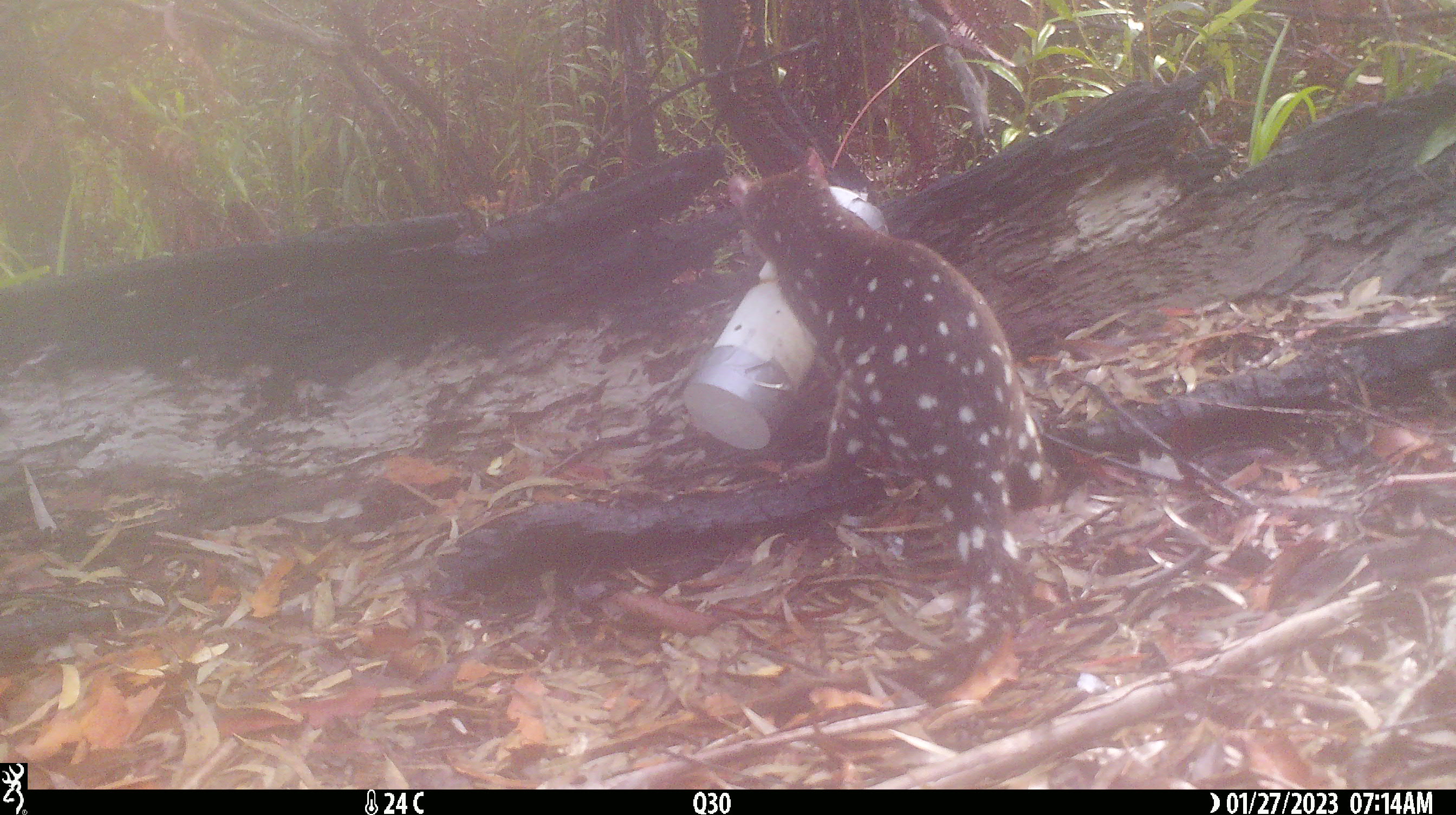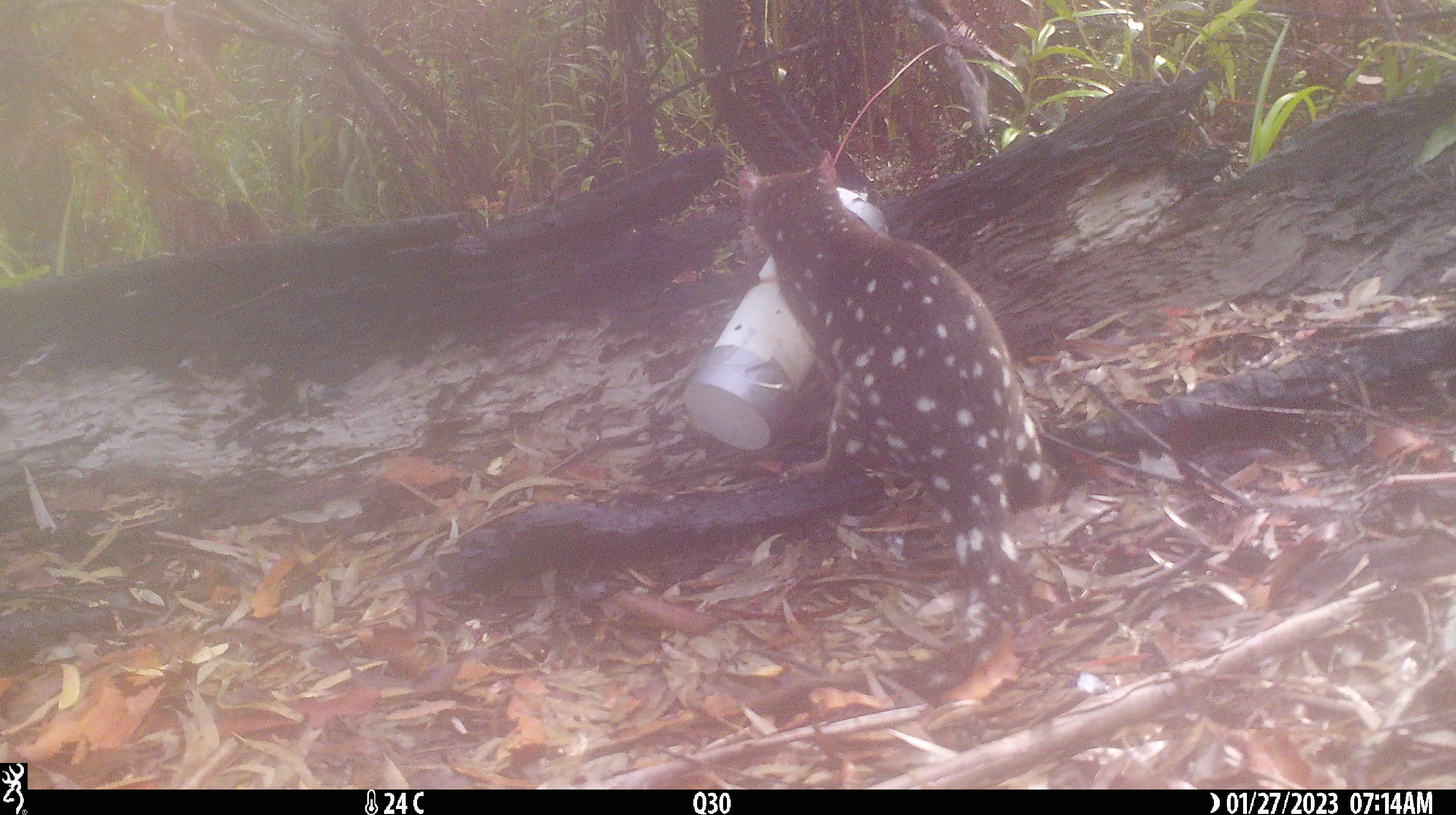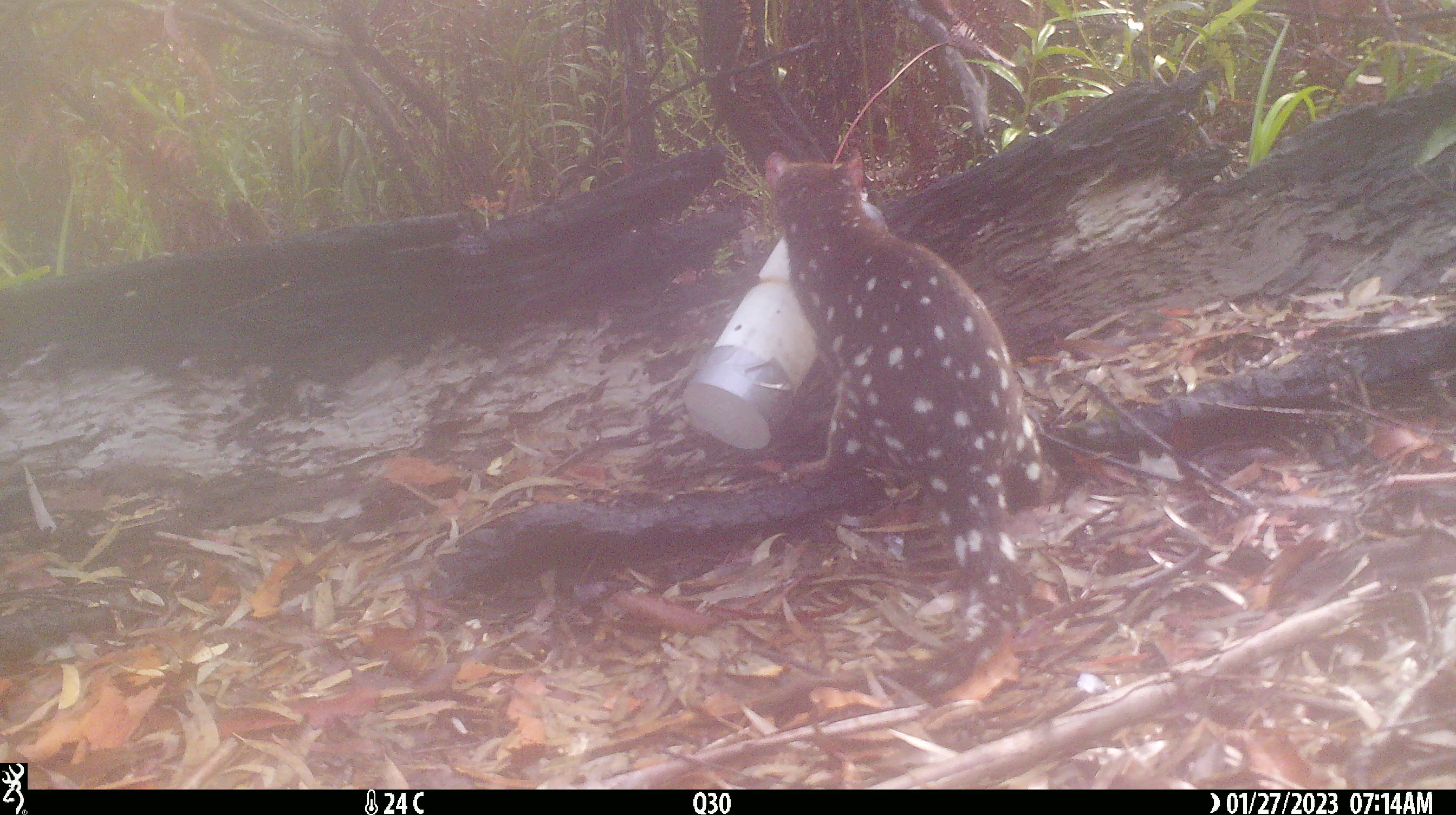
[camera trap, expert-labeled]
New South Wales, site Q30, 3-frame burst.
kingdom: Animalia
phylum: Chordata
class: Mammalia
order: Dasyuromorphia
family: Dasyuridae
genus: Dasyurus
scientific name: Dasyurus maculatus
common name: spotted-tailed quoll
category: quoll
Quoll (spotted-tailed quoll) (Dasyurus maculatus).